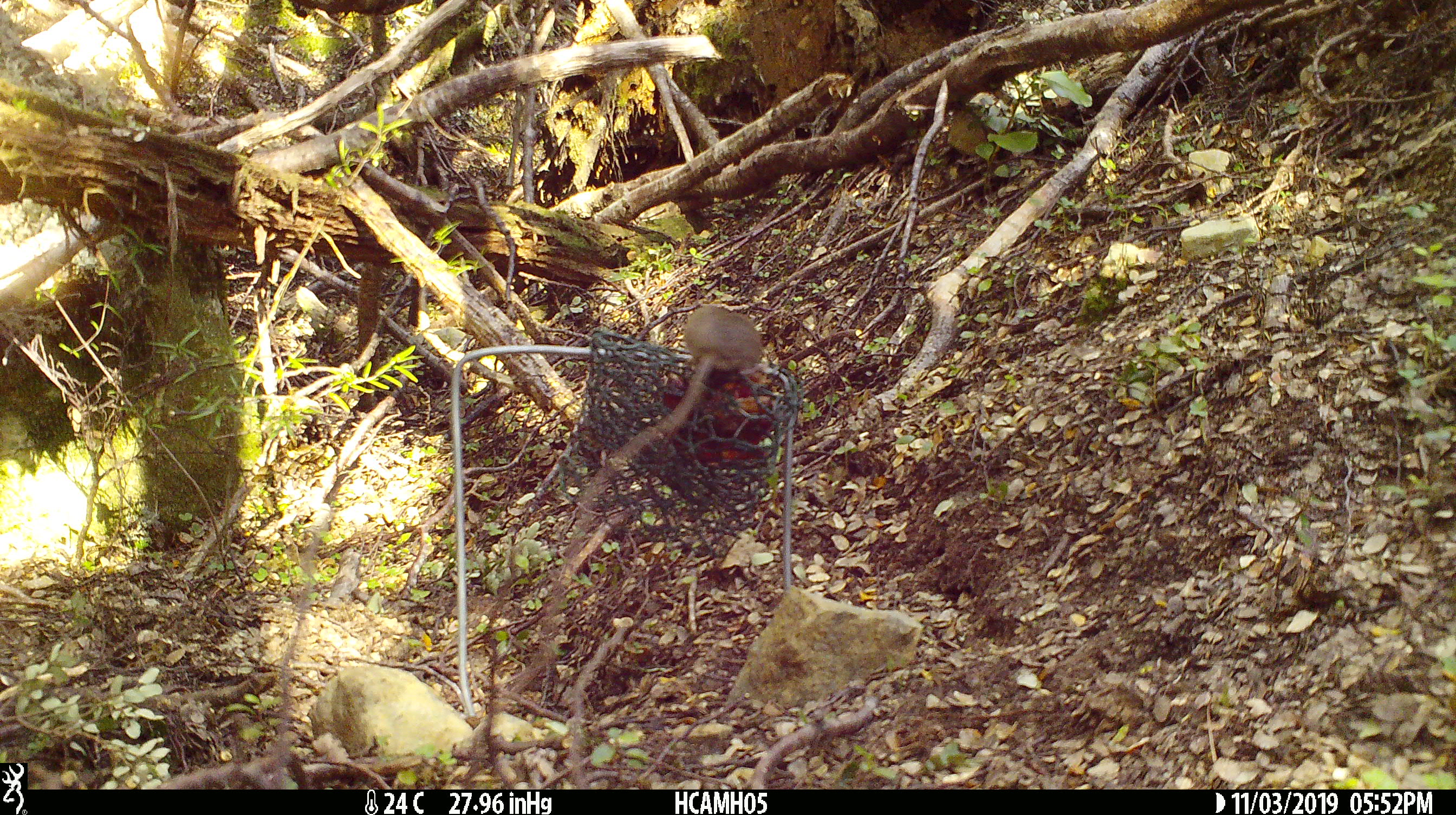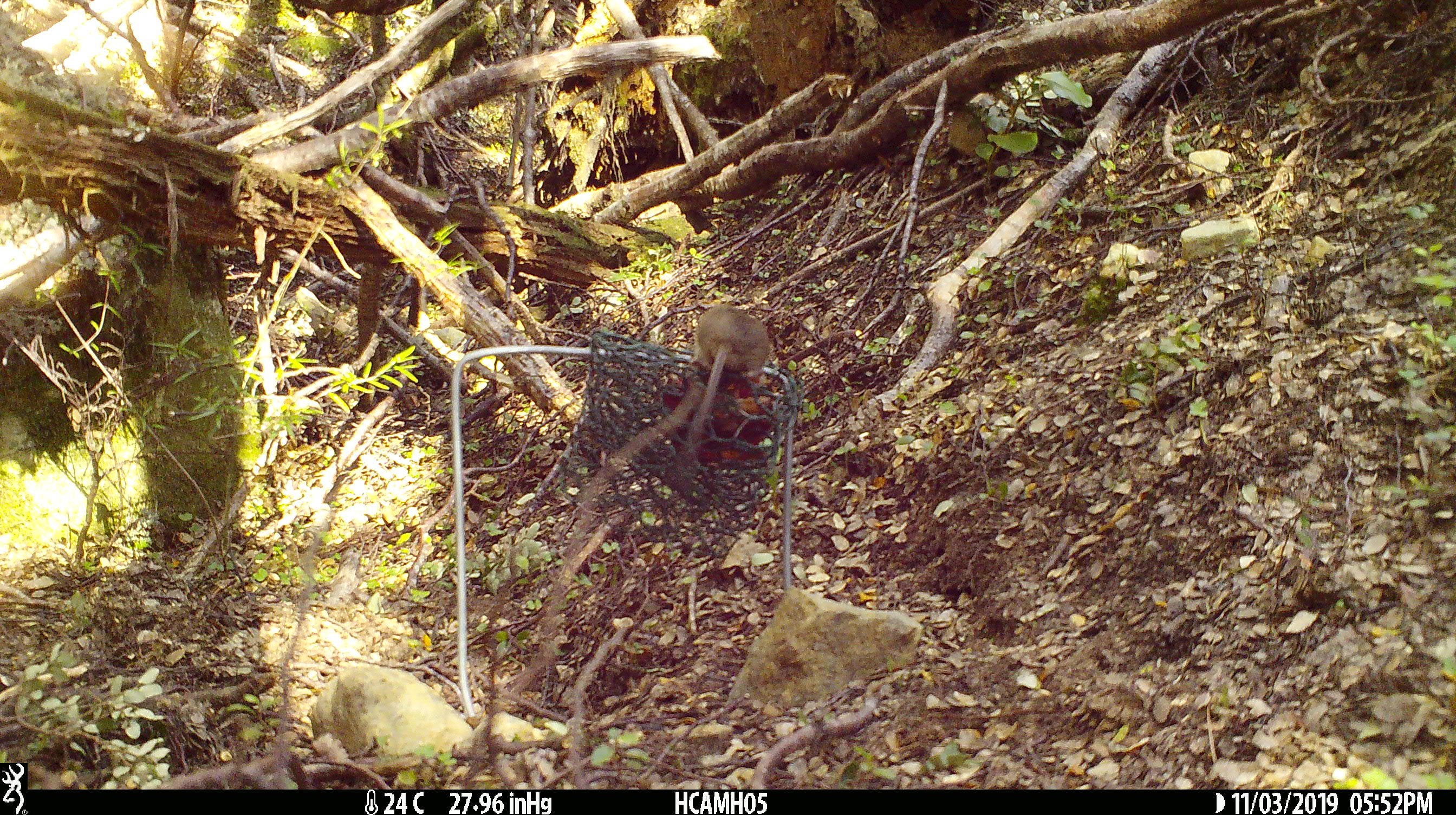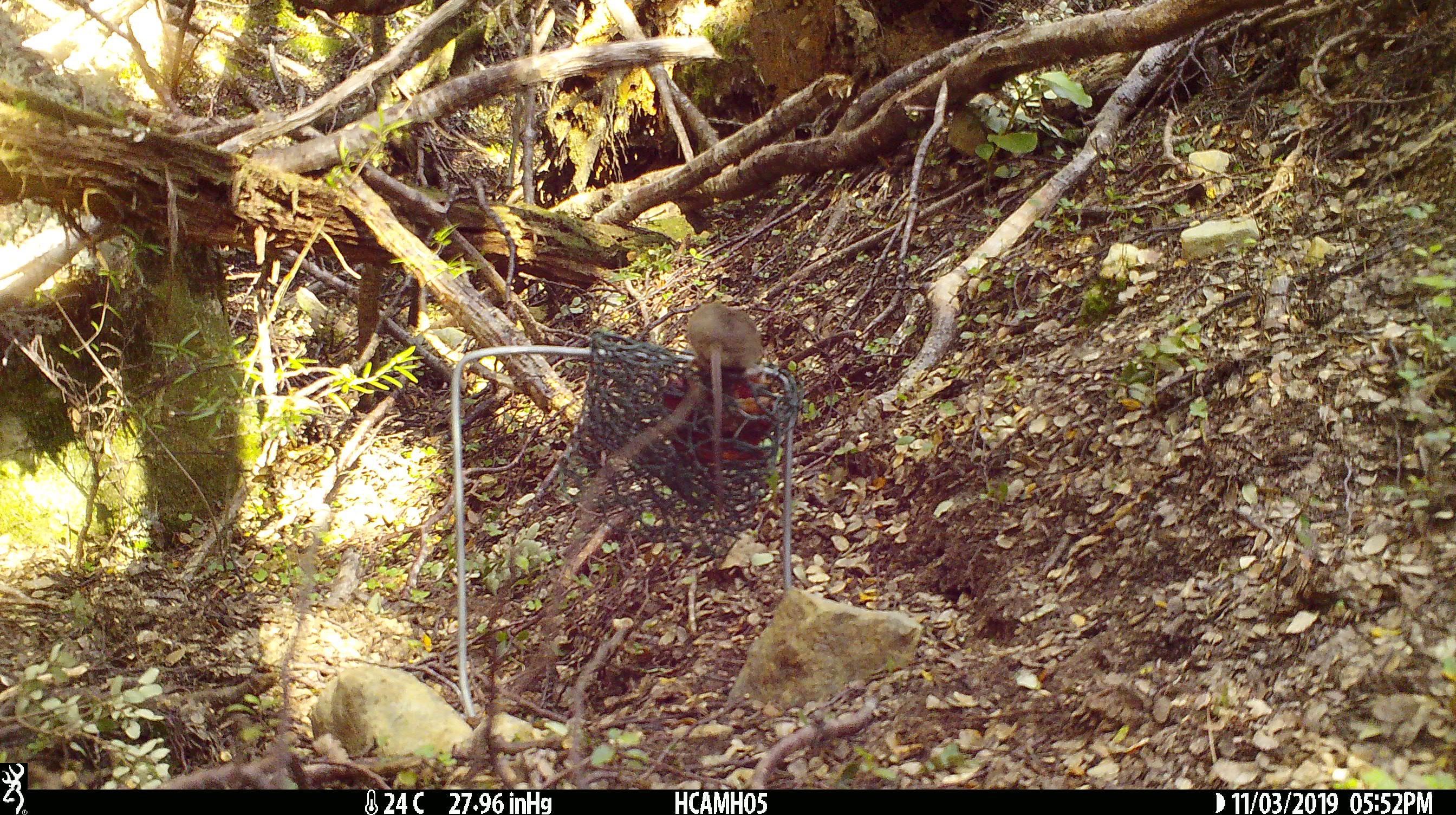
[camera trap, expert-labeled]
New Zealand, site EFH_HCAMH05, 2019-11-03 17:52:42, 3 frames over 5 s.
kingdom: Animalia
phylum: Chordata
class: Mammalia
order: Rodentia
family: Muridae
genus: Mus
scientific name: Mus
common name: mouse